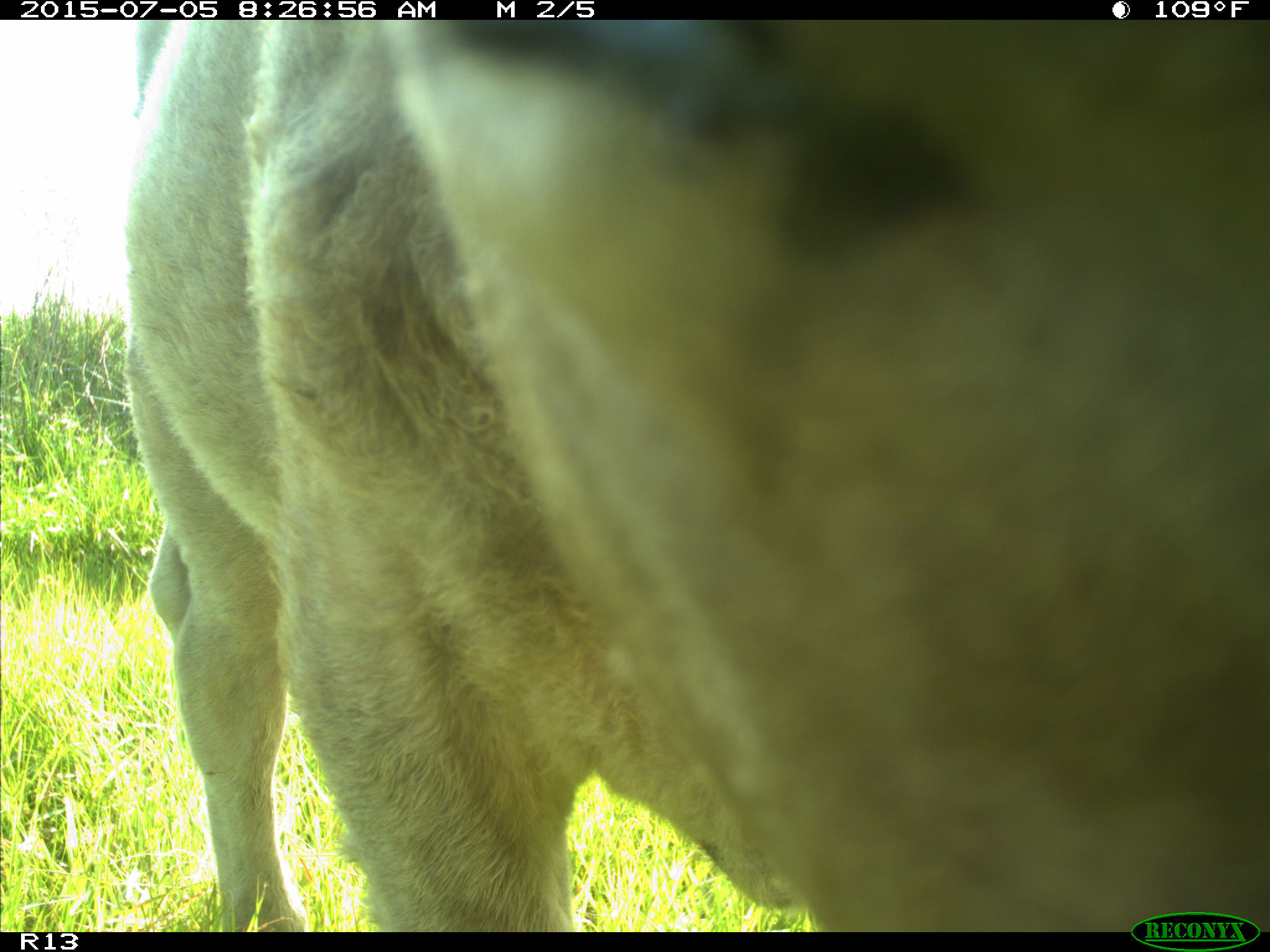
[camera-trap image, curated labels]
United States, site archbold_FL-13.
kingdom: Animalia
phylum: Chordata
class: Mammalia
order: Artiodactyla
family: Bovidae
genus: Bos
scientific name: Bos taurus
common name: domestic cow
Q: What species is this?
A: Bos taurus (domestic cow).